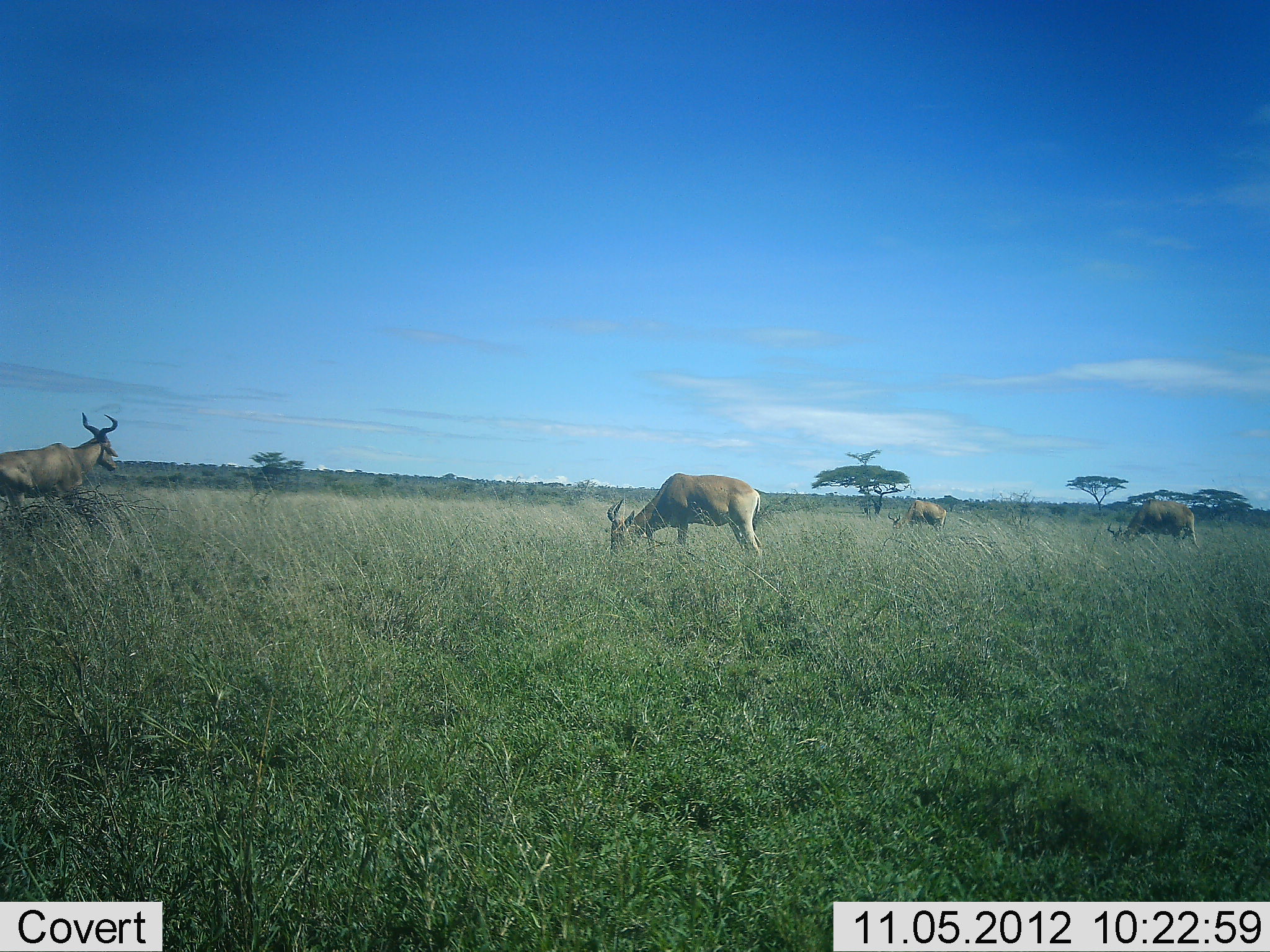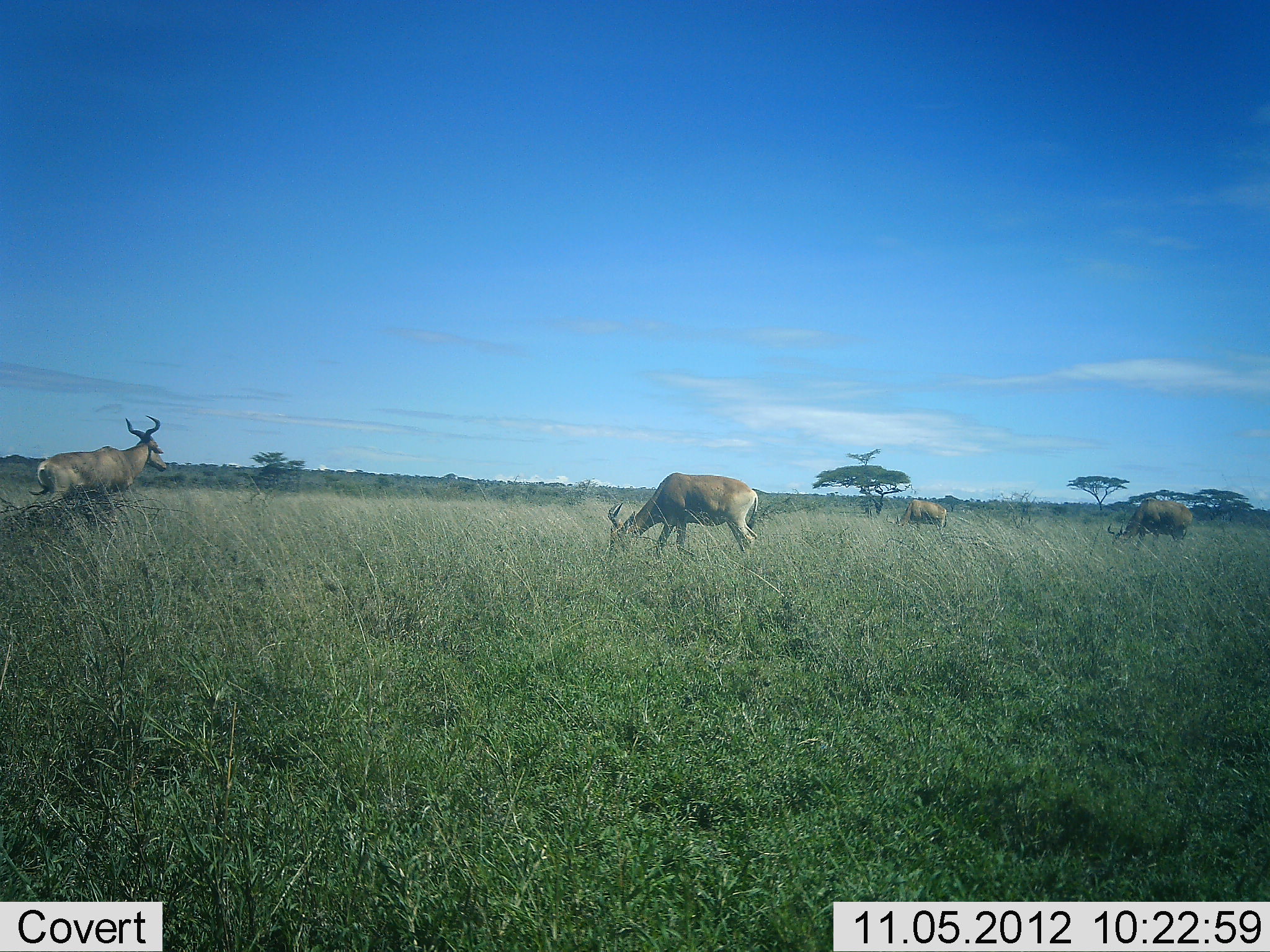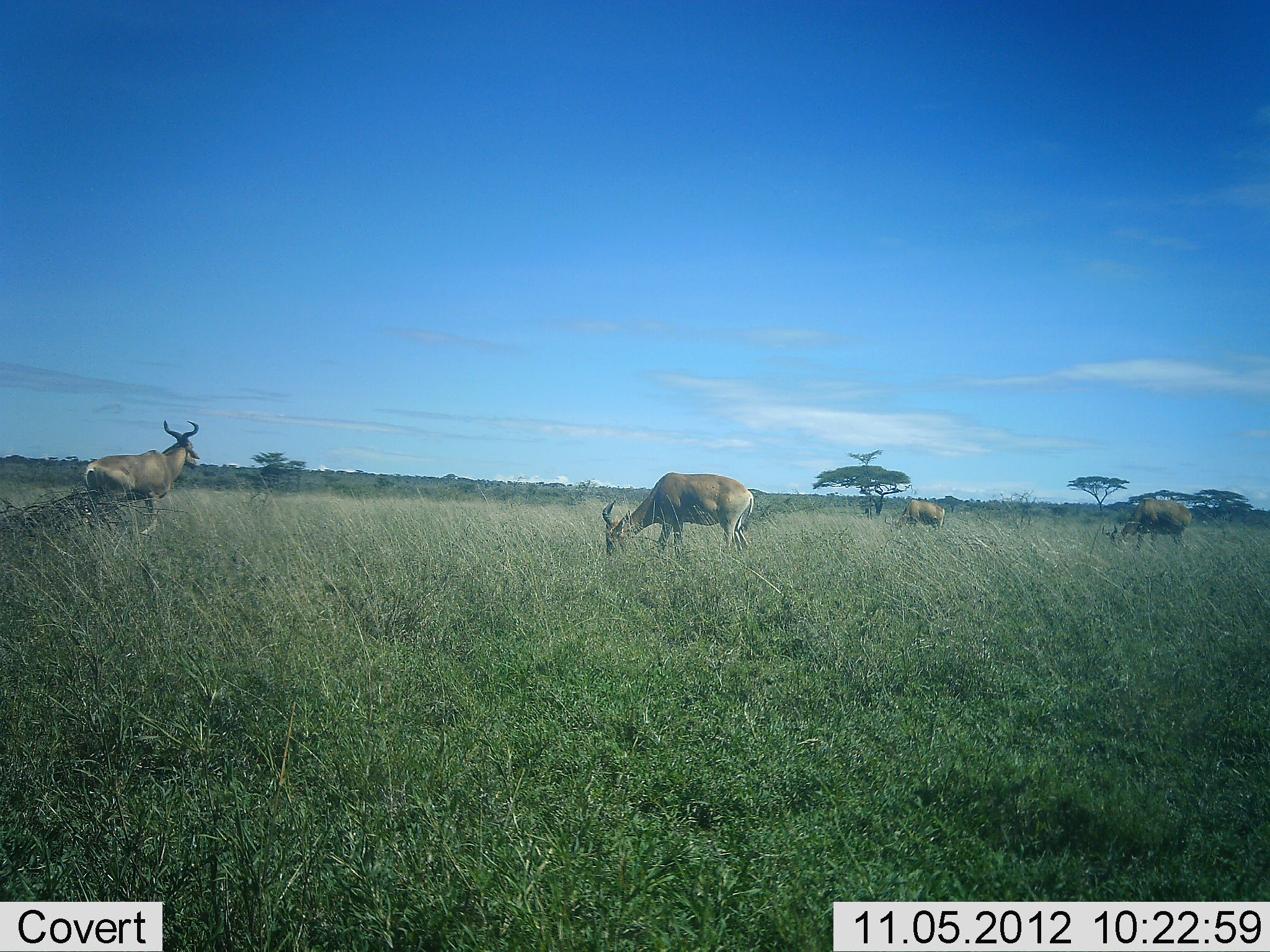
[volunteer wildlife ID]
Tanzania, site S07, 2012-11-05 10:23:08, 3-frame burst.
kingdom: Animalia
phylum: Chordata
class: Mammalia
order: Artiodactyla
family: Bovidae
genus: Alcelaphus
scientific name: Alcelaphus buselaphus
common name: hartebeest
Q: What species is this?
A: Hartebeest (Alcelaphus buselaphus).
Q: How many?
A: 4.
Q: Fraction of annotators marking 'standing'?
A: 30%.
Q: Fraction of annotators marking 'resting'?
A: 0%.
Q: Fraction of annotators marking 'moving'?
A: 70%.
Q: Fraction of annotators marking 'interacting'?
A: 0%.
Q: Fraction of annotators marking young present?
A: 0%.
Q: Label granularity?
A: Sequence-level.